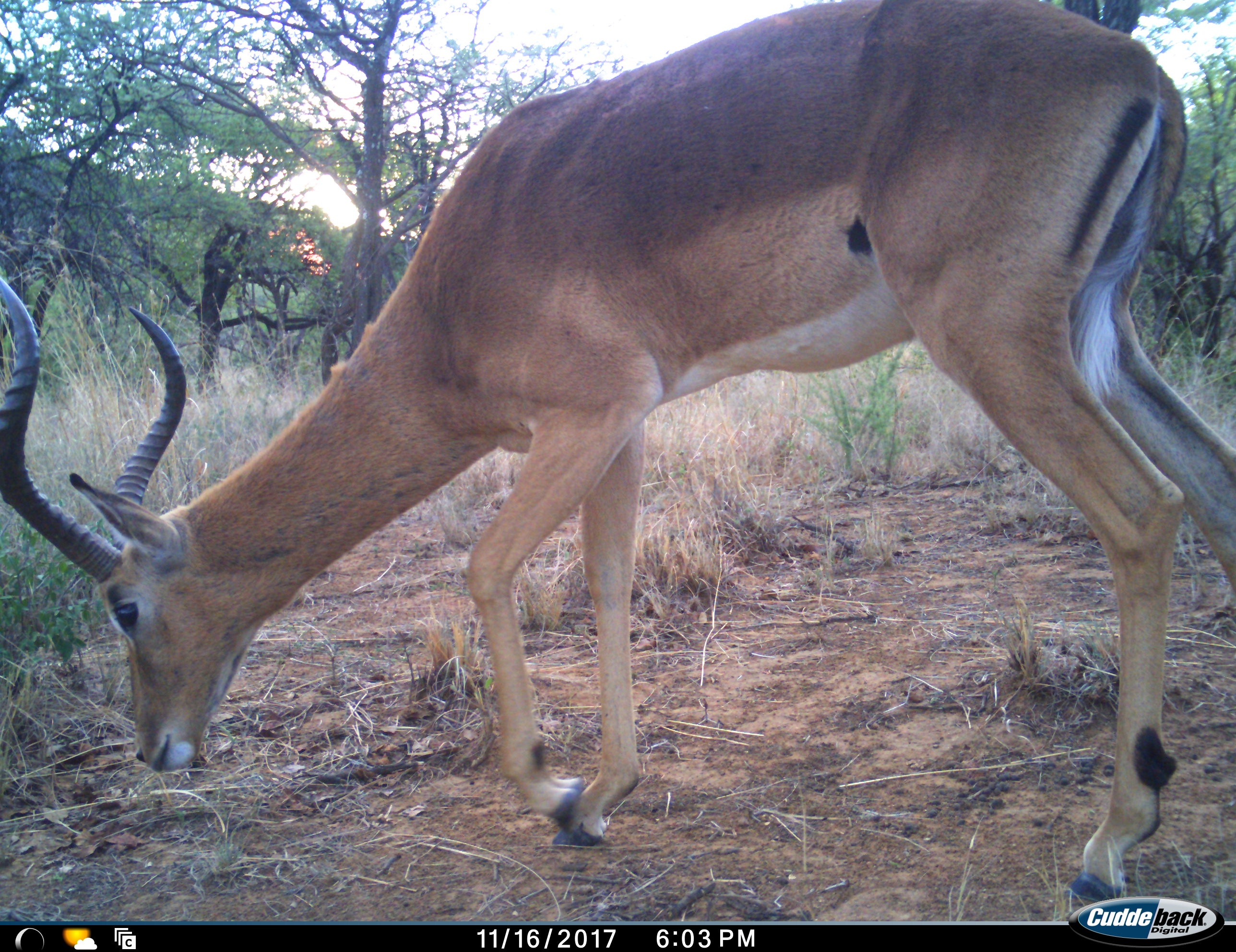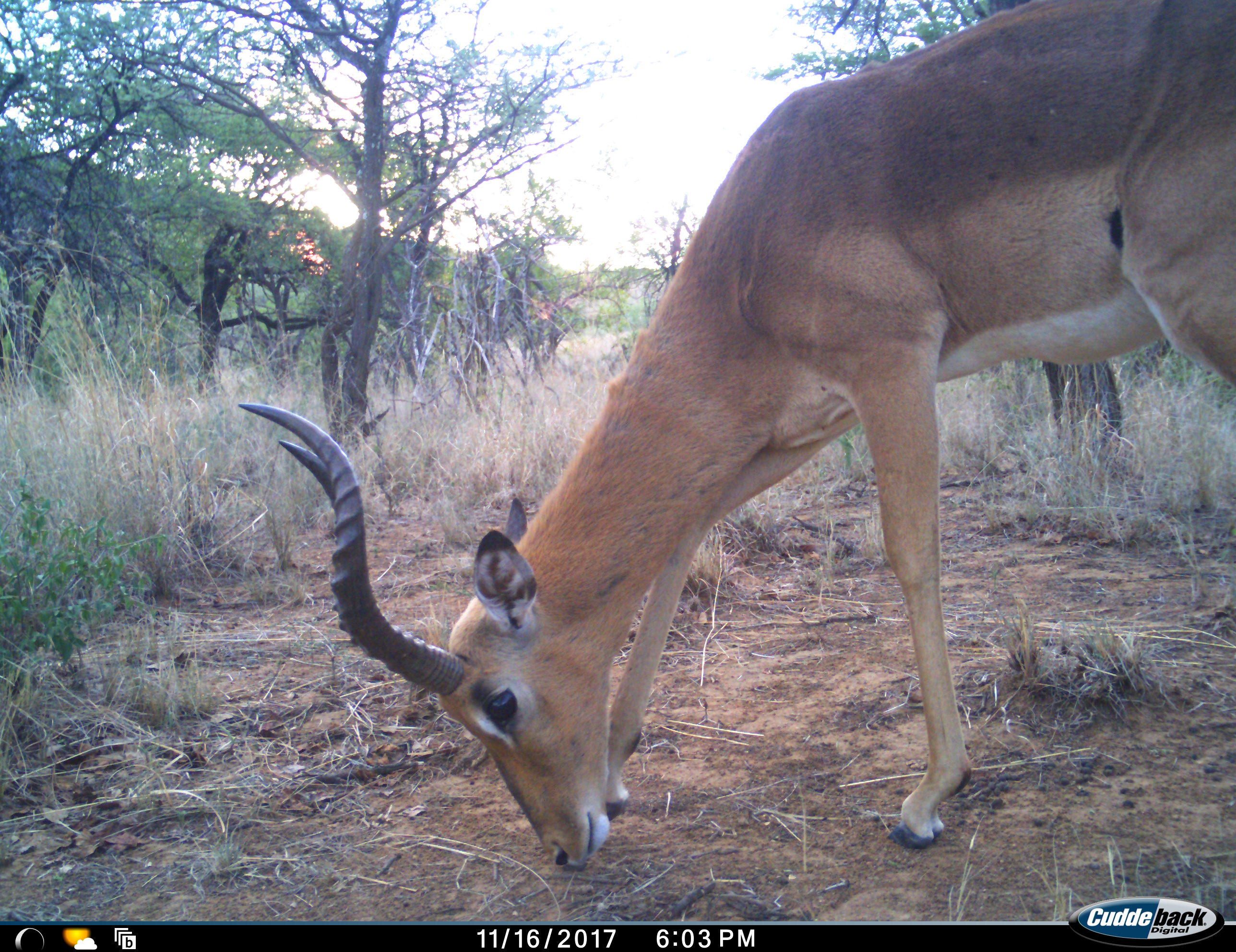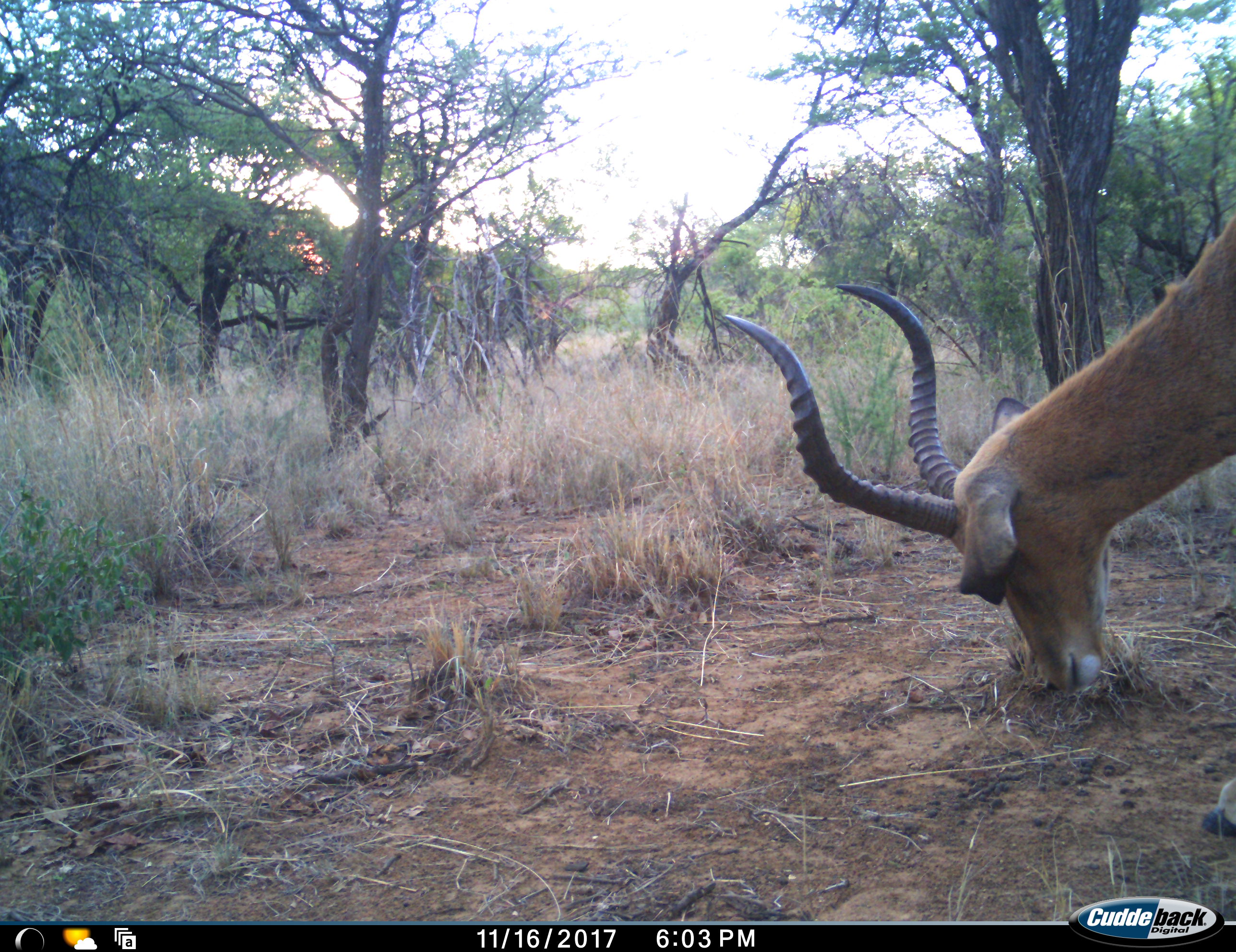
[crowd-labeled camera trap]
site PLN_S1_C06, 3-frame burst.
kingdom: Animalia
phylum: Chordata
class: Mammalia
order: Artiodactyla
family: Bovidae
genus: Aepyceros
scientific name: Aepyceros melampus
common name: impala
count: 1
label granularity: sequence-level